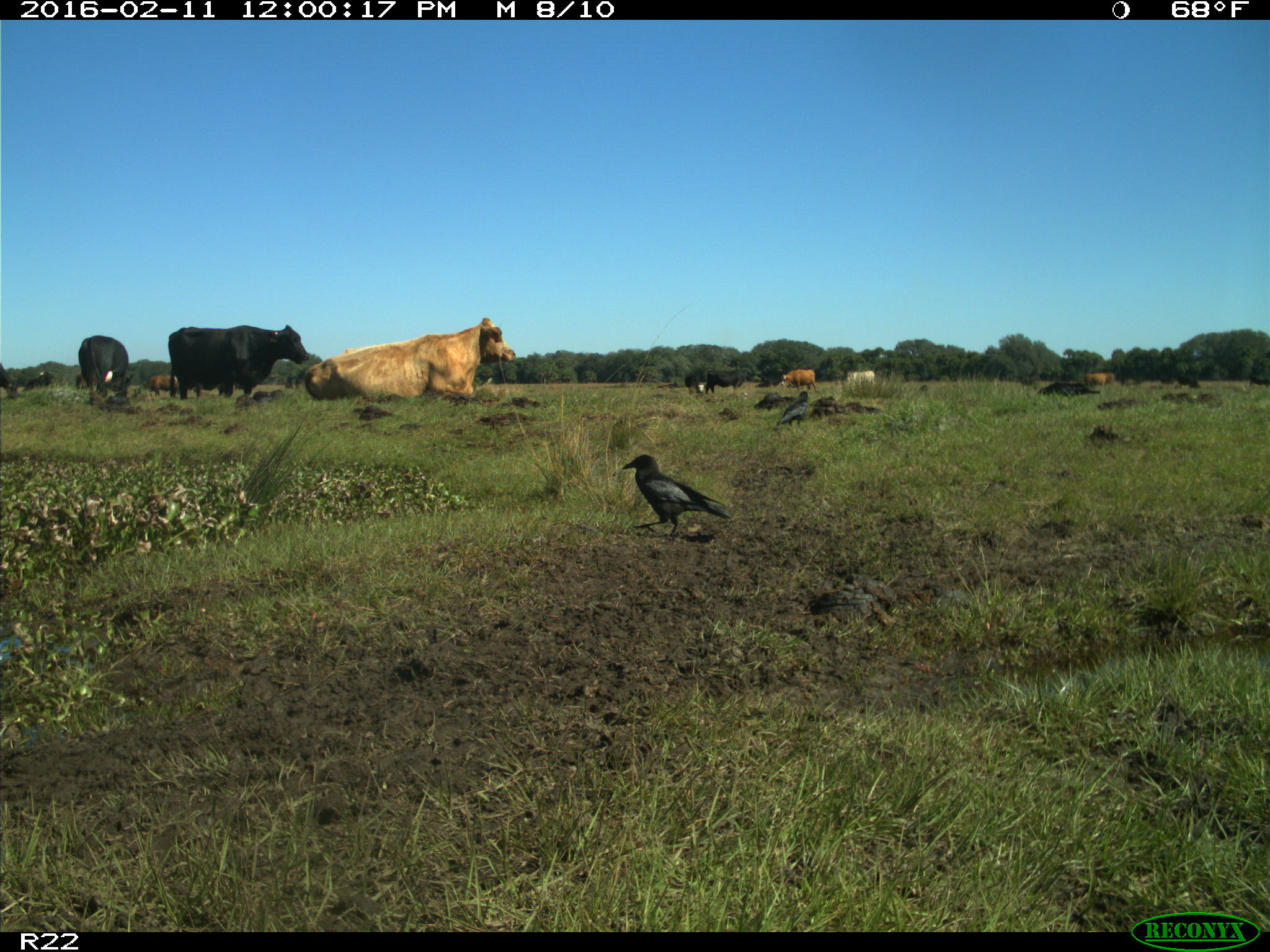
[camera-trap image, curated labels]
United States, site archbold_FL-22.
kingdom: Animalia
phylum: Chordata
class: Mammalia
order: Artiodactyla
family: Bovidae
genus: Bos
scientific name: Bos taurus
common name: domestic cow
Bos taurus (domestic cow).